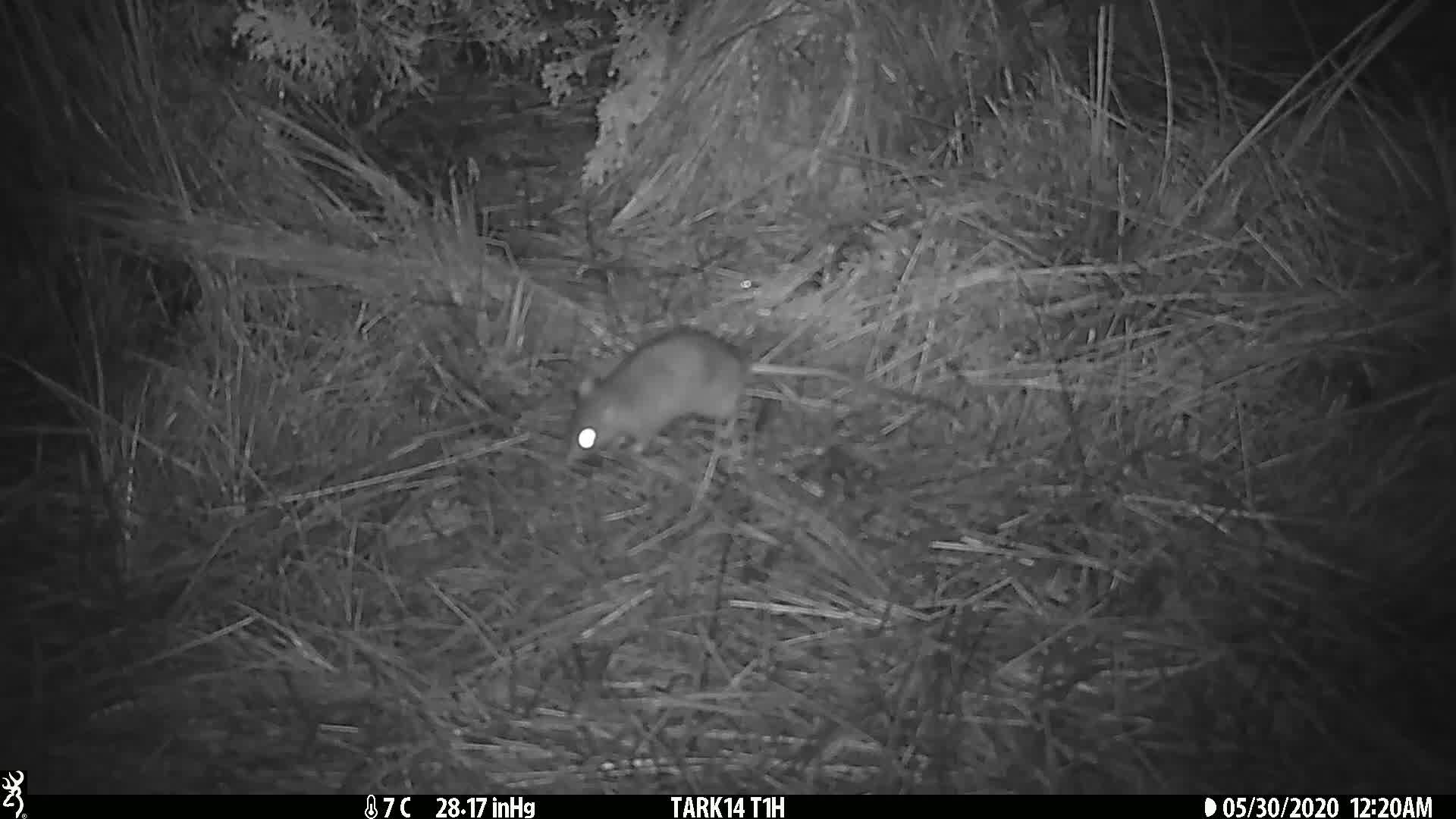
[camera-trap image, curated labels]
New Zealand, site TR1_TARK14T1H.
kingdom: Animalia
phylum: Chordata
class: Mammalia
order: Rodentia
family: Muridae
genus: Rattus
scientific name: Rattus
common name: rat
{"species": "rat (Rattus)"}